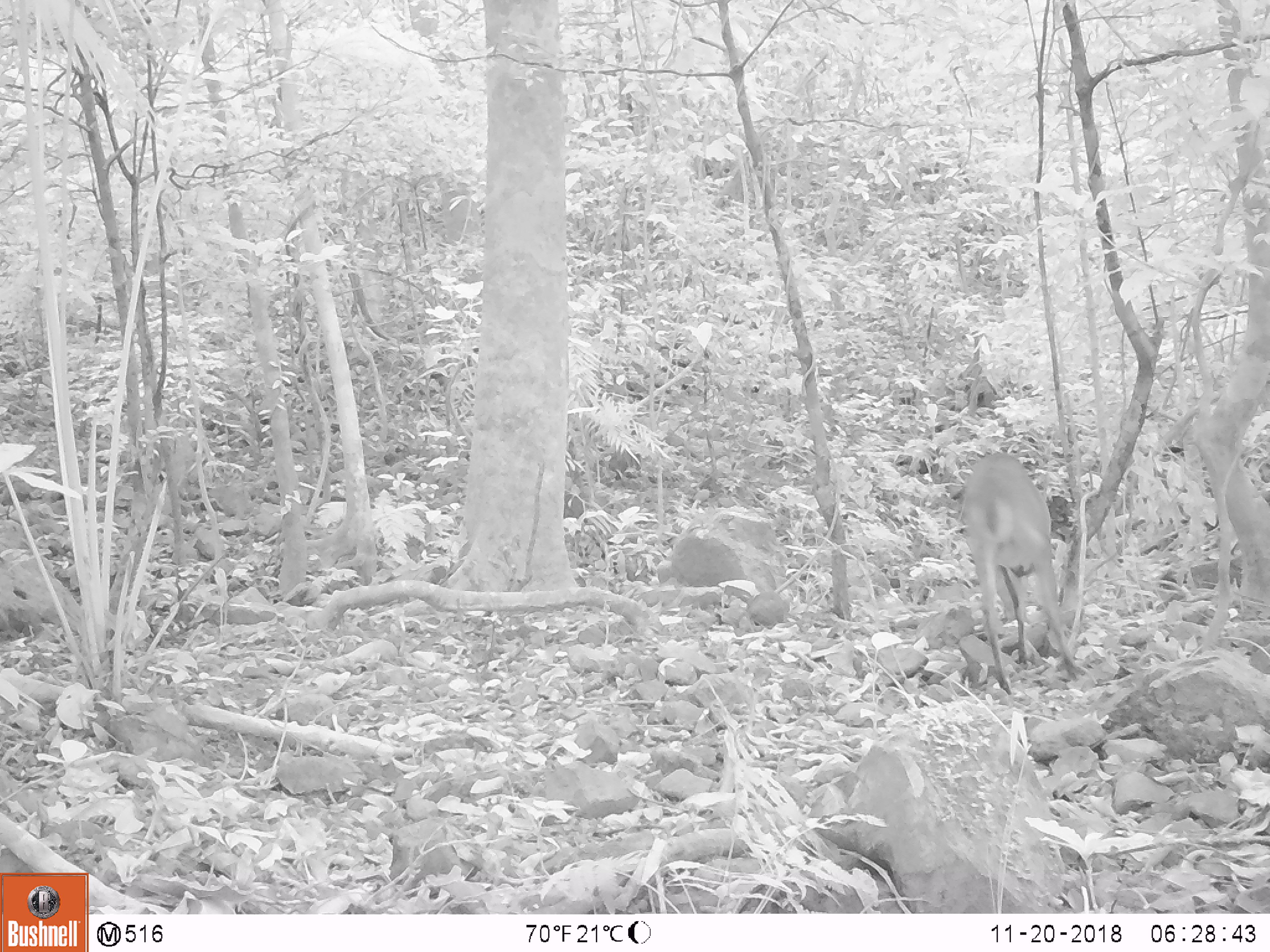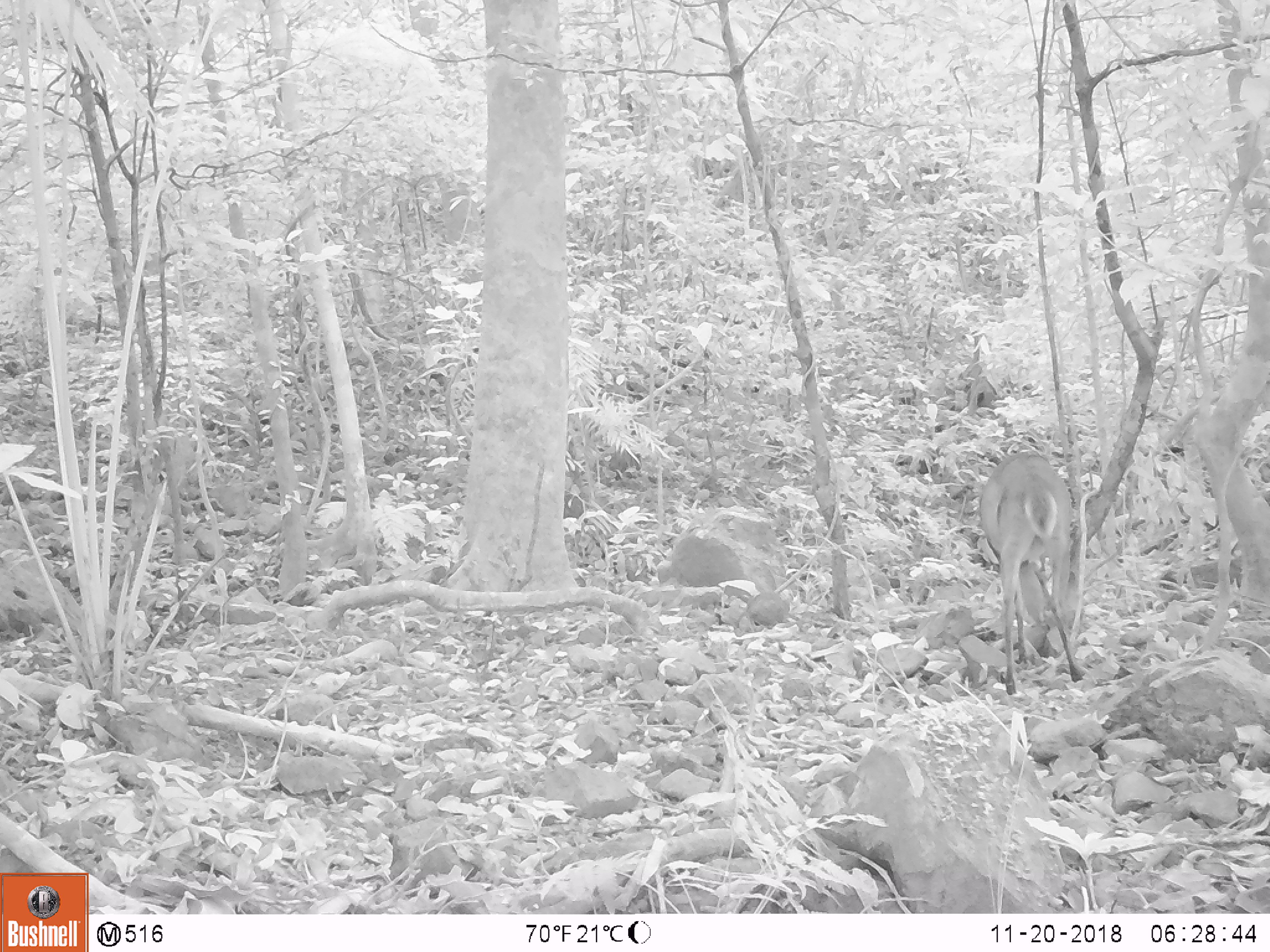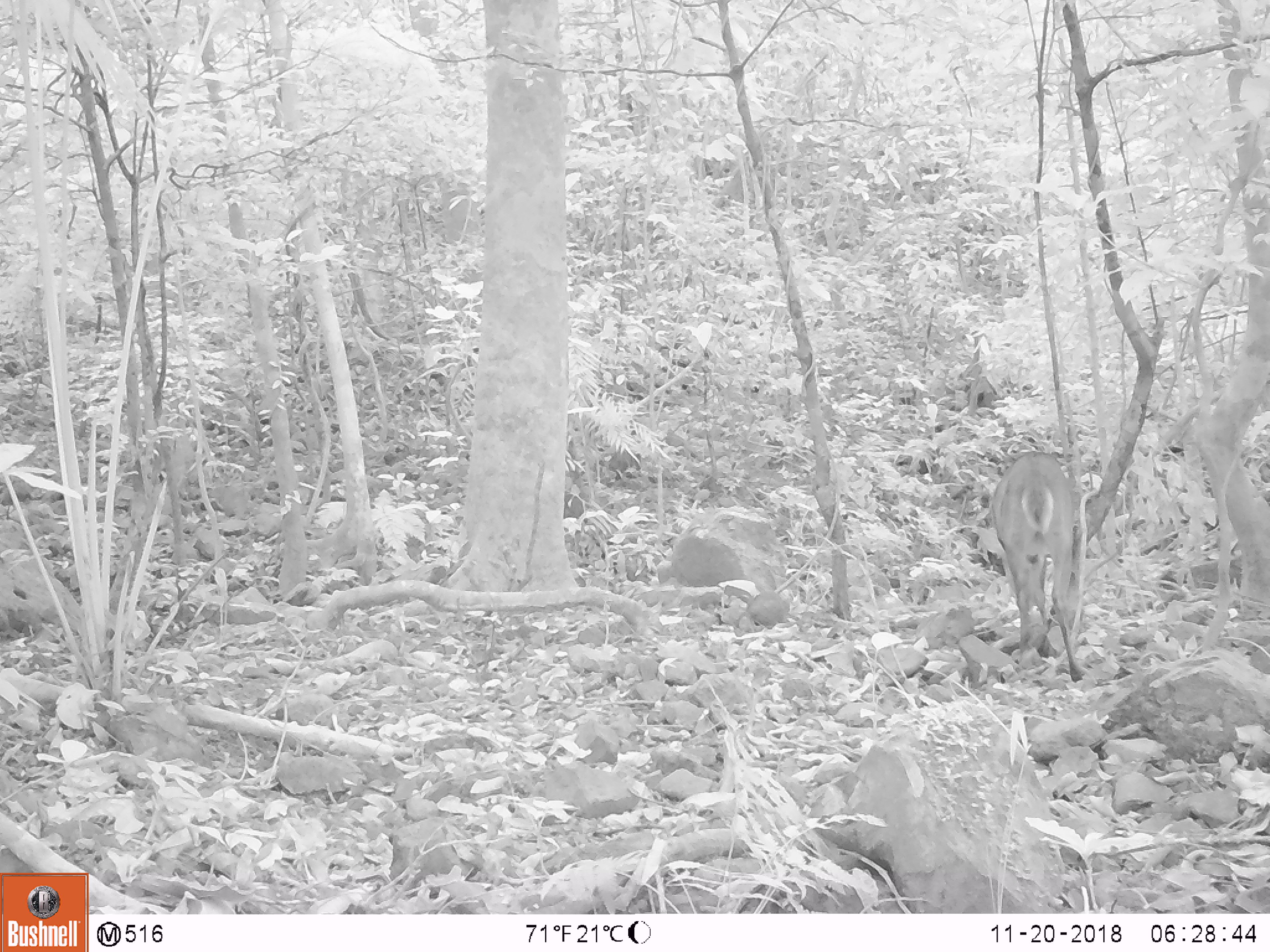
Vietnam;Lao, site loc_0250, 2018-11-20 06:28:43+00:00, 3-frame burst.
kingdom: Animalia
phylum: Chordata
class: Mammalia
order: Artiodactyla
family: Cervidae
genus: Muntiacus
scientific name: Muntiacus vuquangensis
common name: large-antlered muntjac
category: large antlered muntjac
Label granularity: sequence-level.